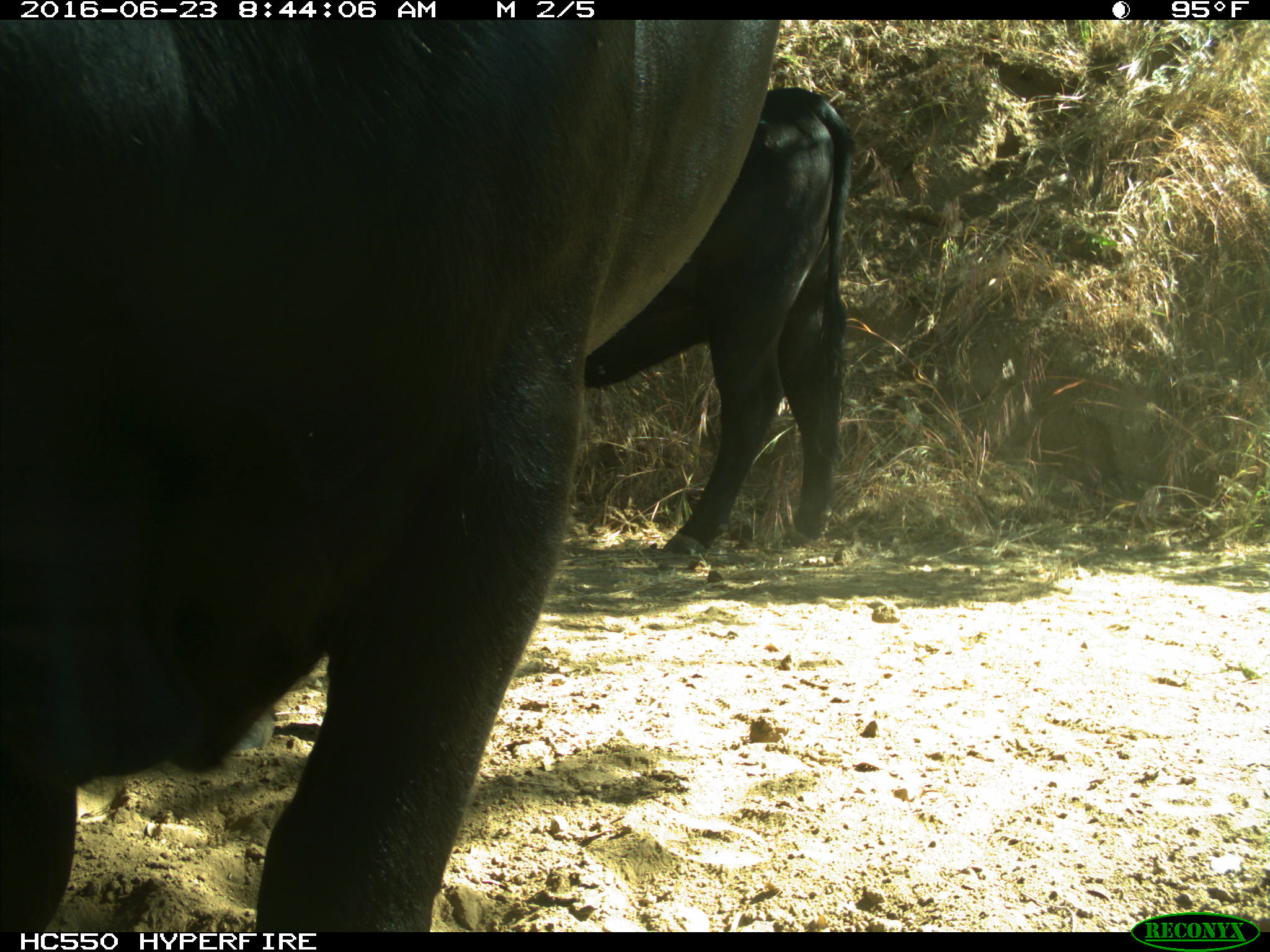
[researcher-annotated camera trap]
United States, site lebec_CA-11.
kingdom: Animalia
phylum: Chordata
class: Mammalia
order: Artiodactyla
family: Bovidae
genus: Bos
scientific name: Bos taurus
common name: domestic cow